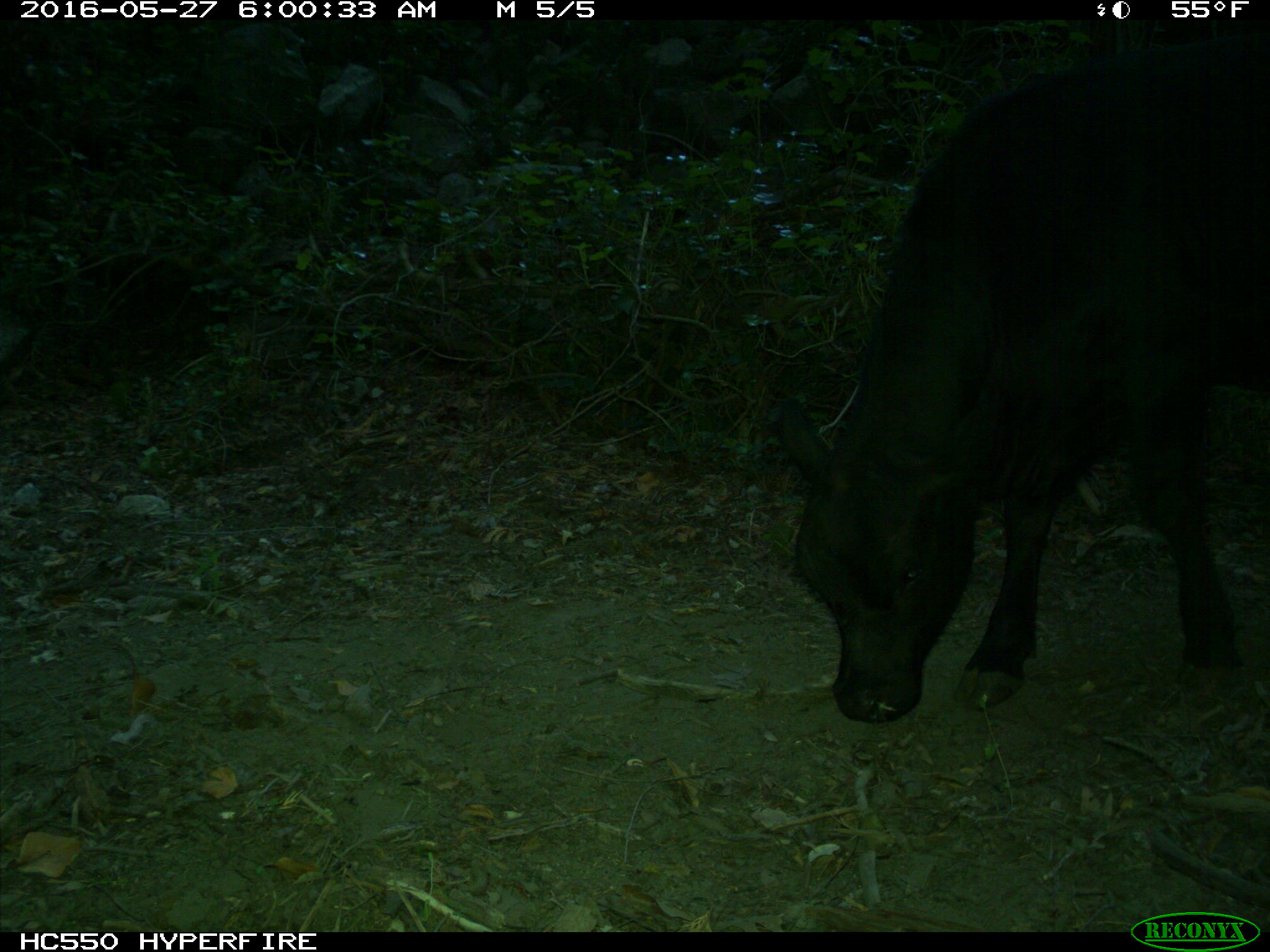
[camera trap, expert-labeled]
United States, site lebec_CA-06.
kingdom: Animalia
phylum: Chordata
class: Mammalia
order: Artiodactyla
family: Bovidae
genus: Bos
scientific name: Bos taurus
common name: domestic cow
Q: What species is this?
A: Bos taurus (domestic cow).